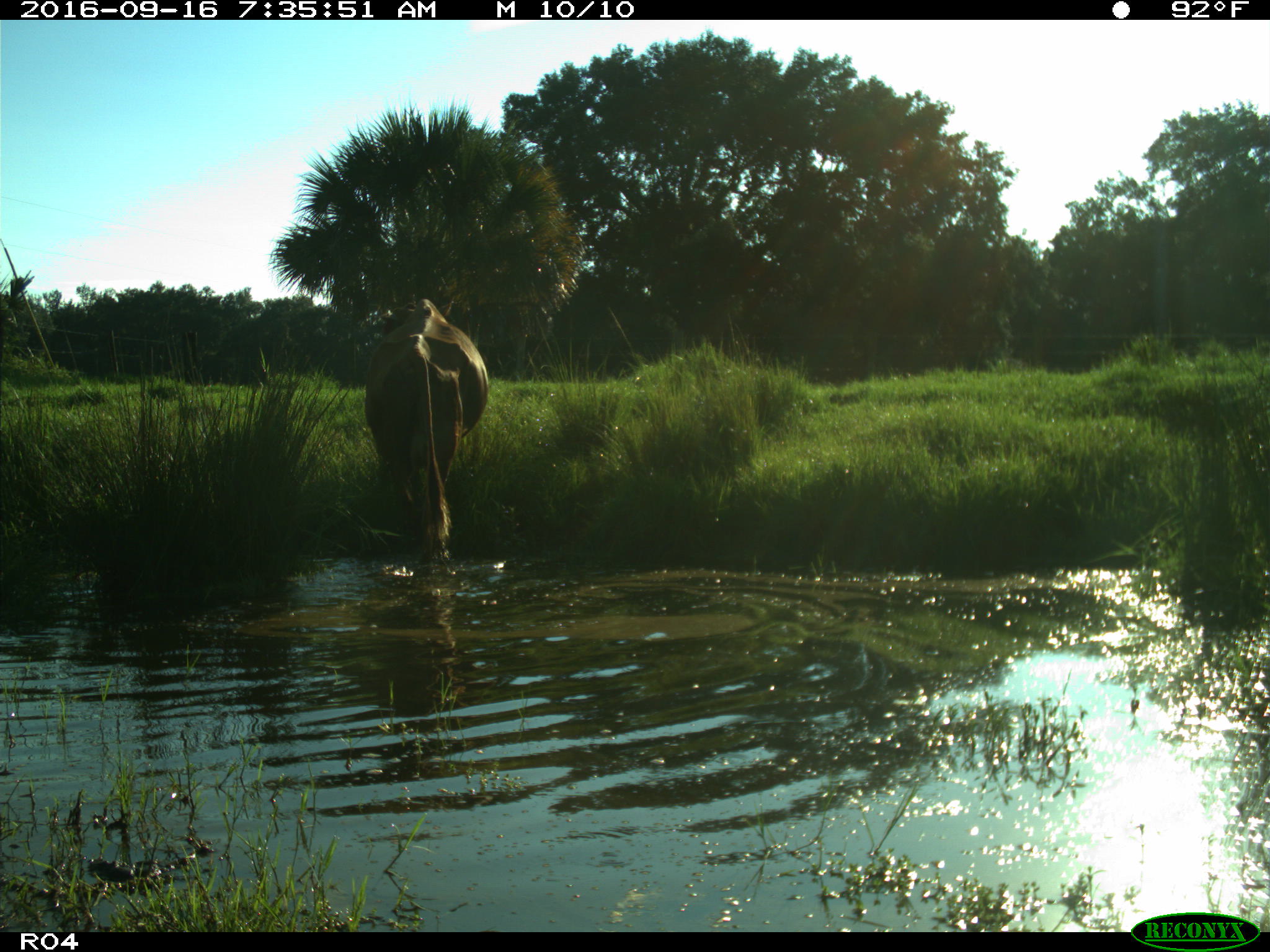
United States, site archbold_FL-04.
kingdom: Animalia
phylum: Chordata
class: Mammalia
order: Artiodactyla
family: Bovidae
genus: Bos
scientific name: Bos taurus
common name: domestic cow